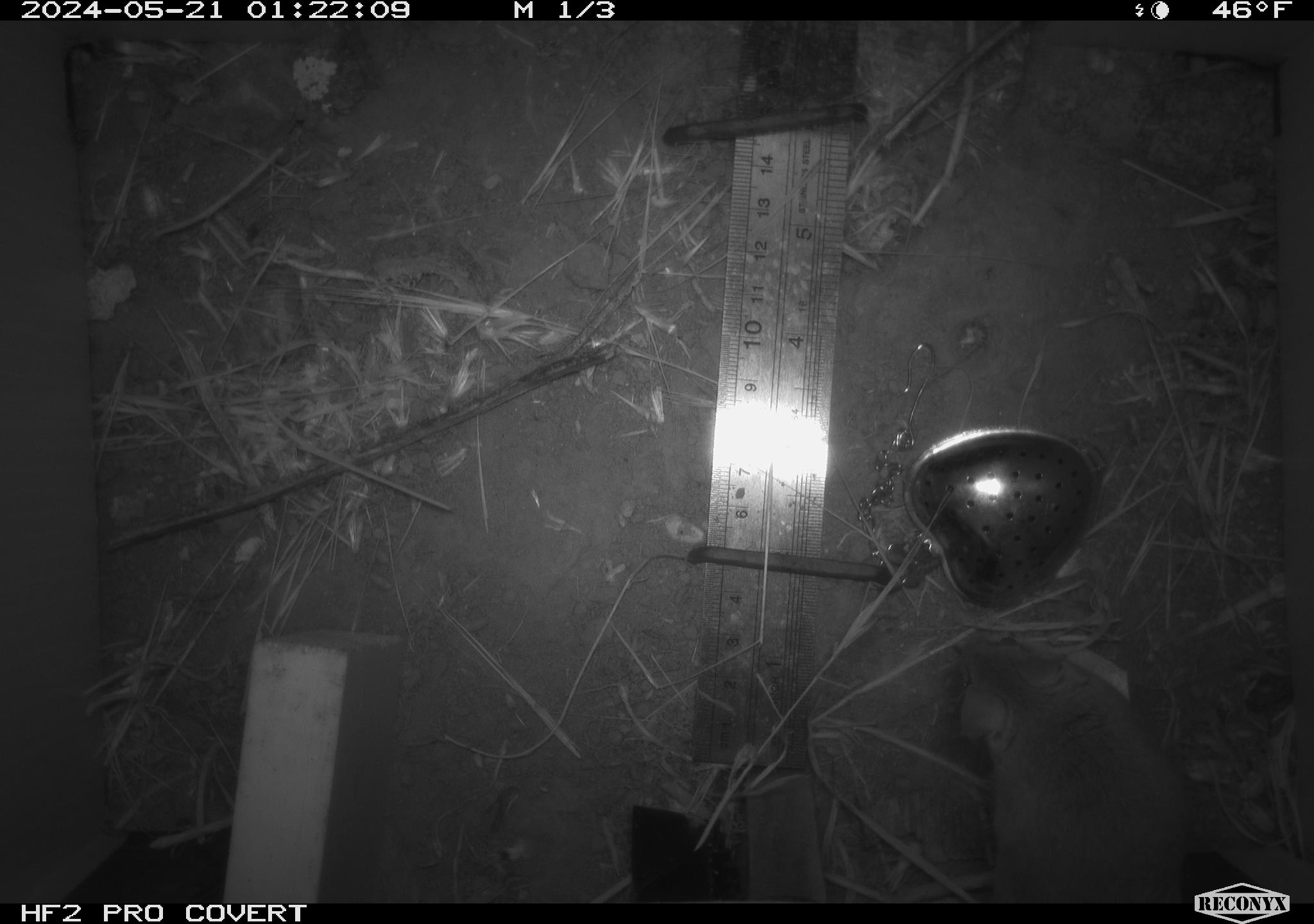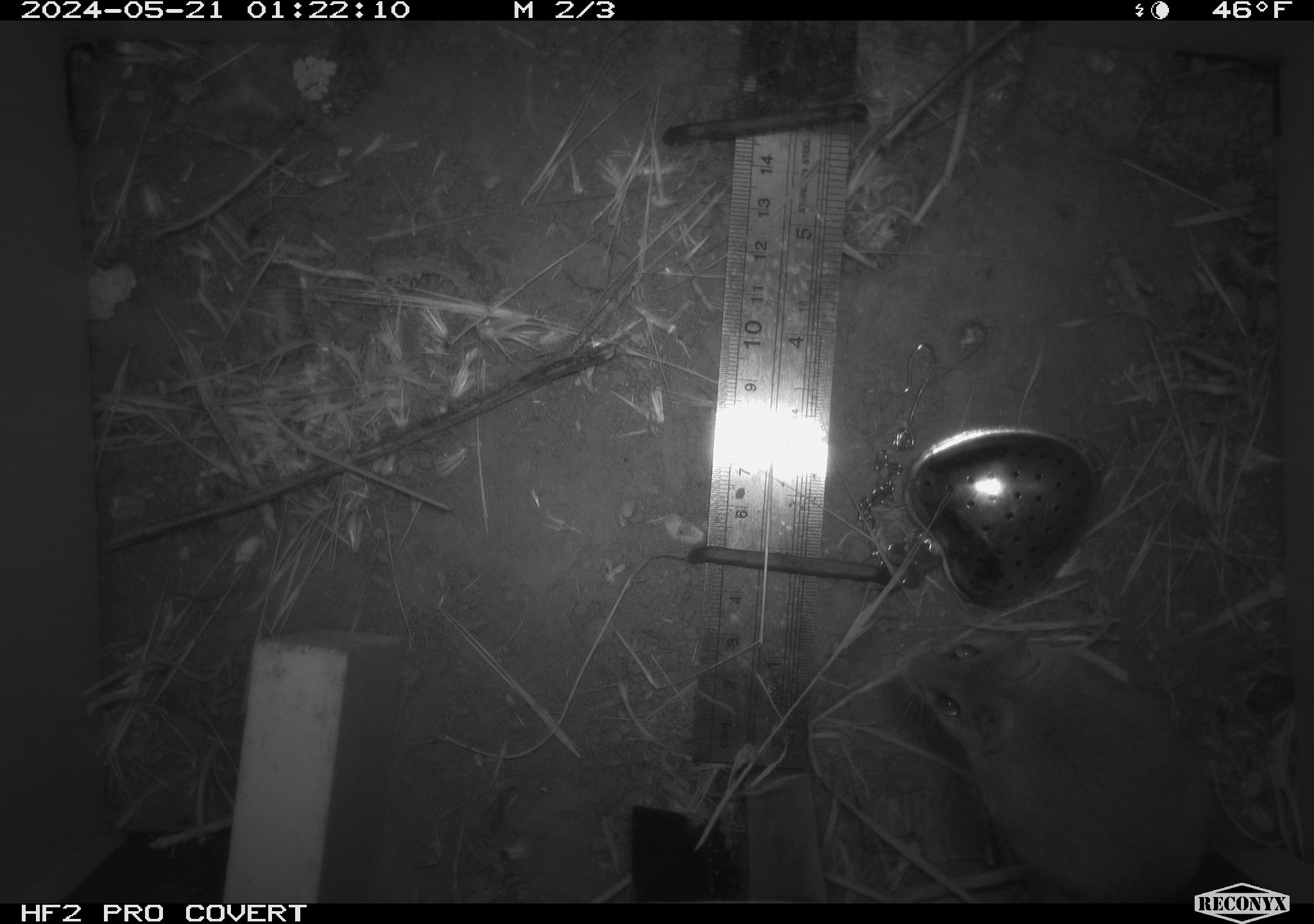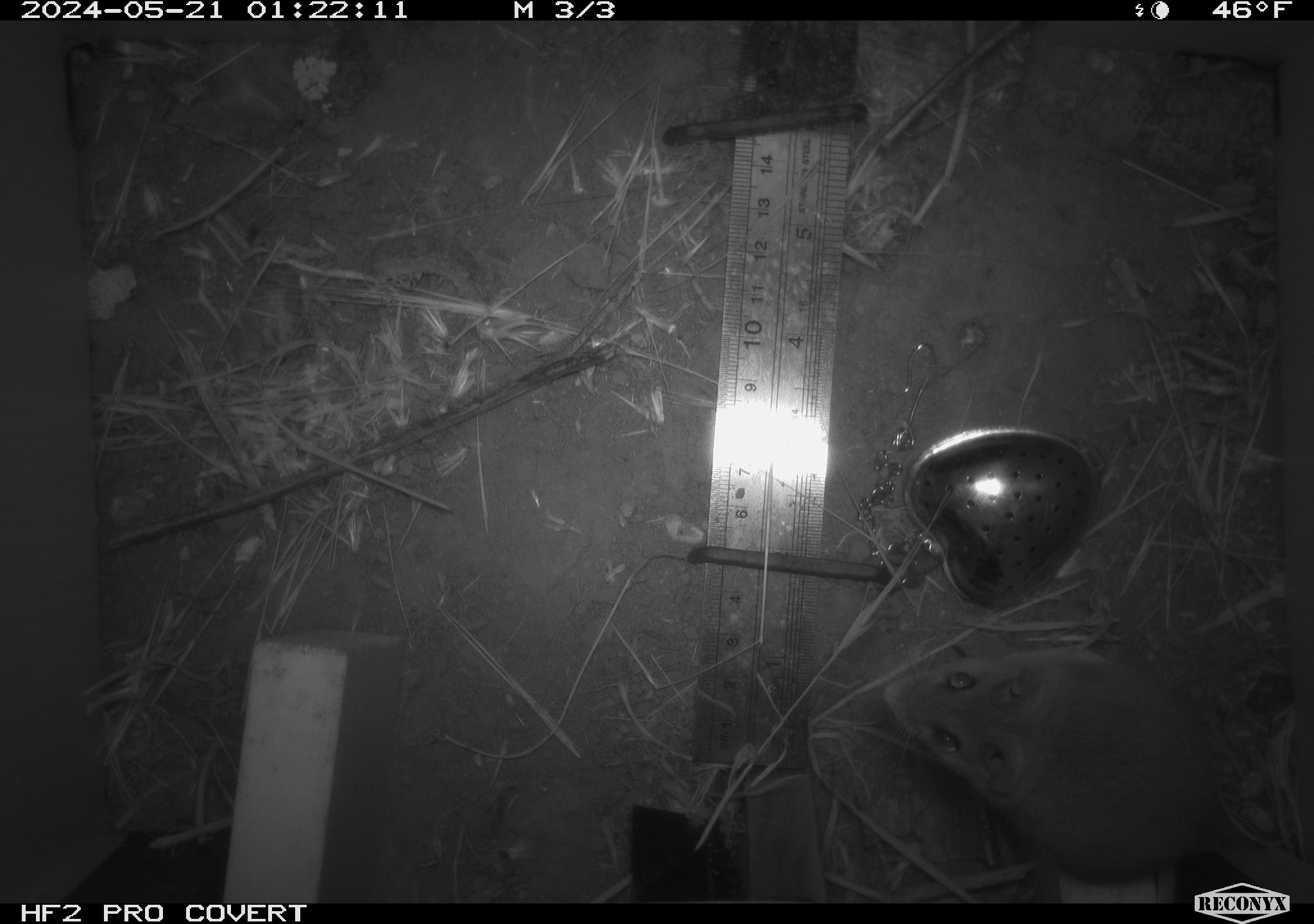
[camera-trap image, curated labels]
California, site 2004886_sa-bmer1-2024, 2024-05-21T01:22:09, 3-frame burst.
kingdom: Animalia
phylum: Chordata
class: Mammalia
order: Rodentia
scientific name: Rodentia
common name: mouse species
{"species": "mouse species (Rodentia)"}